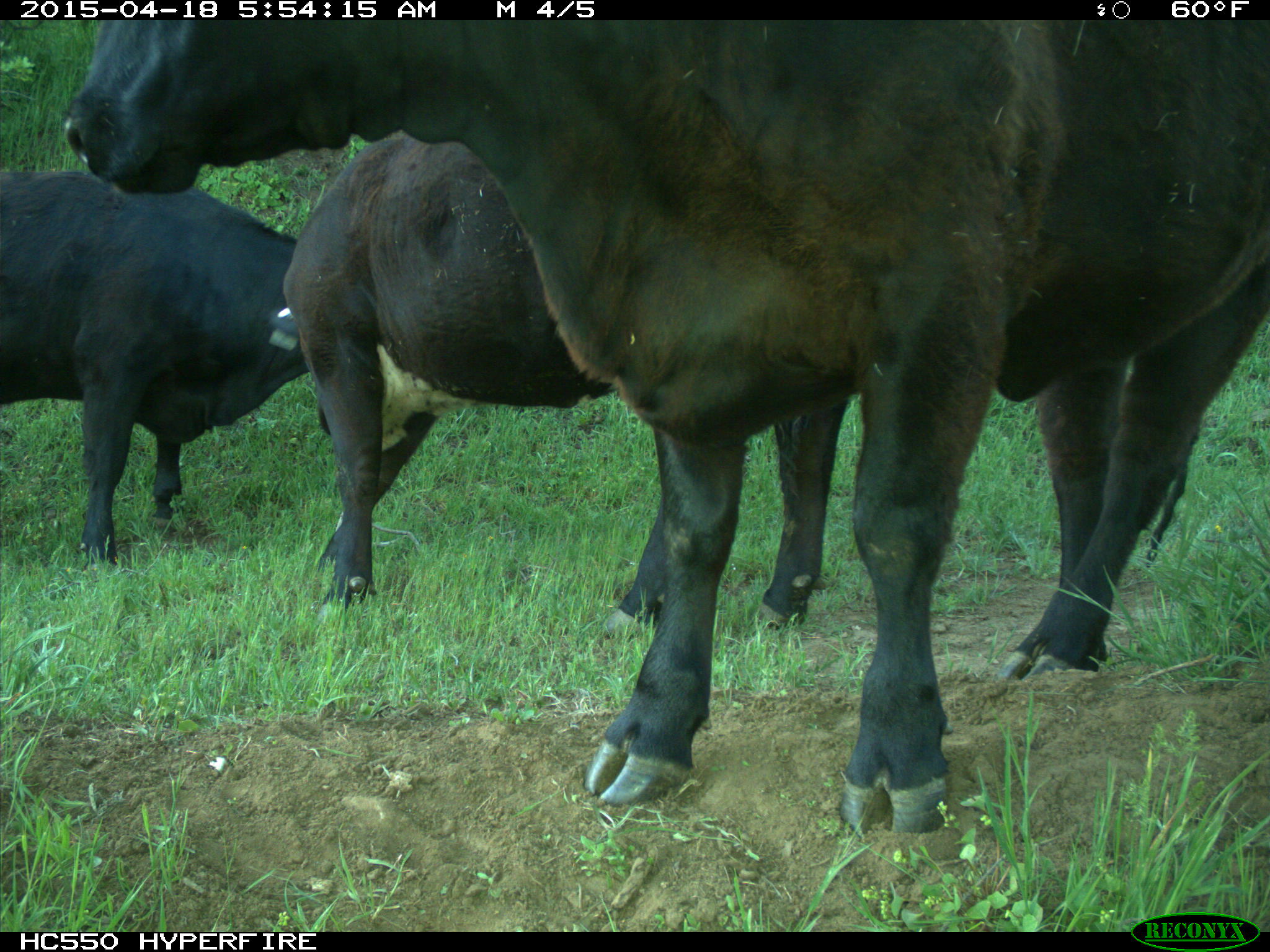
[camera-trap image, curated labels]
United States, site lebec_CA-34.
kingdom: Animalia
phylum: Chordata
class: Mammalia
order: Artiodactyla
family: Bovidae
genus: Bos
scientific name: Bos taurus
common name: domestic cow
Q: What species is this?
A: Bos taurus (domestic cow).